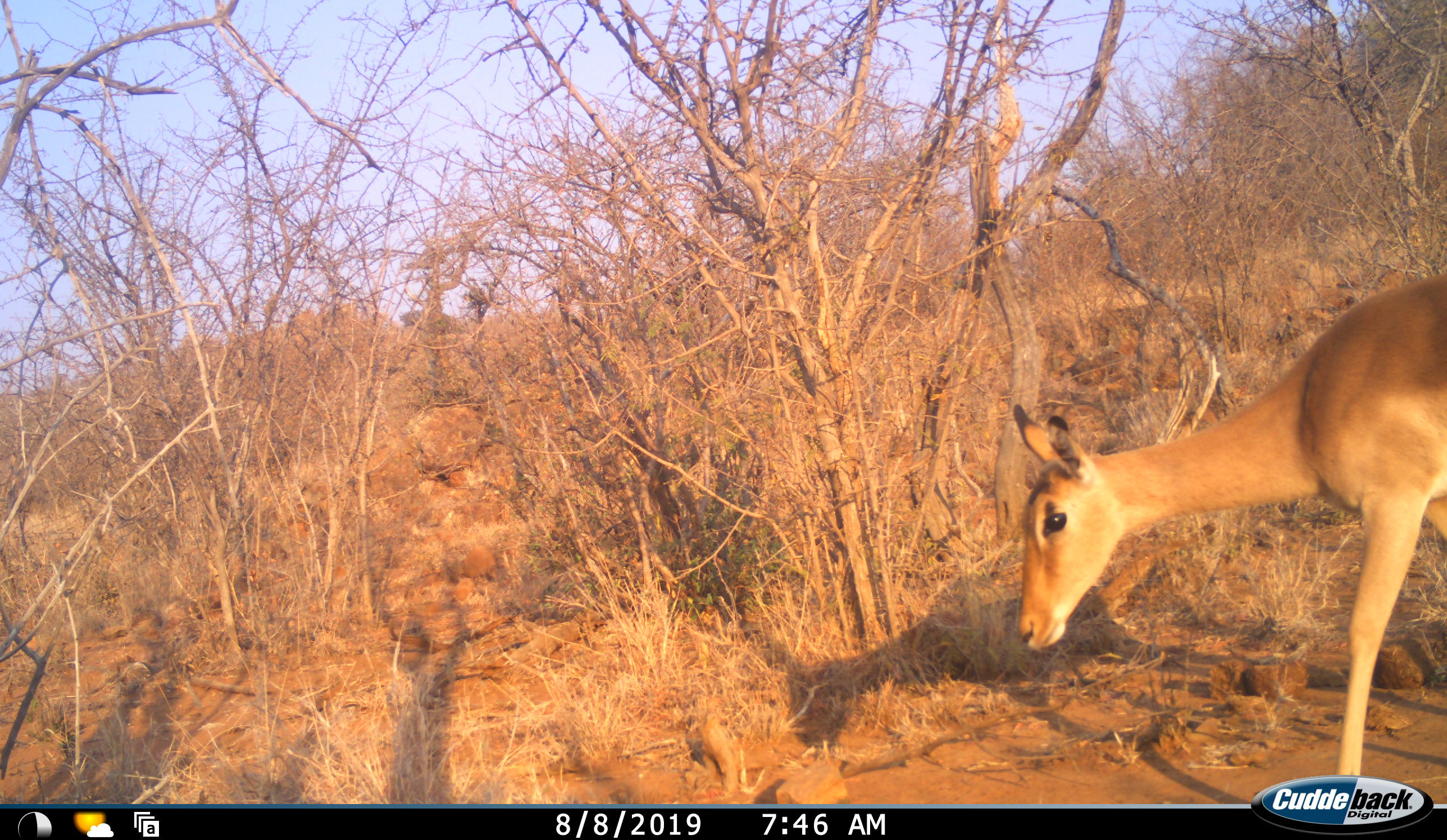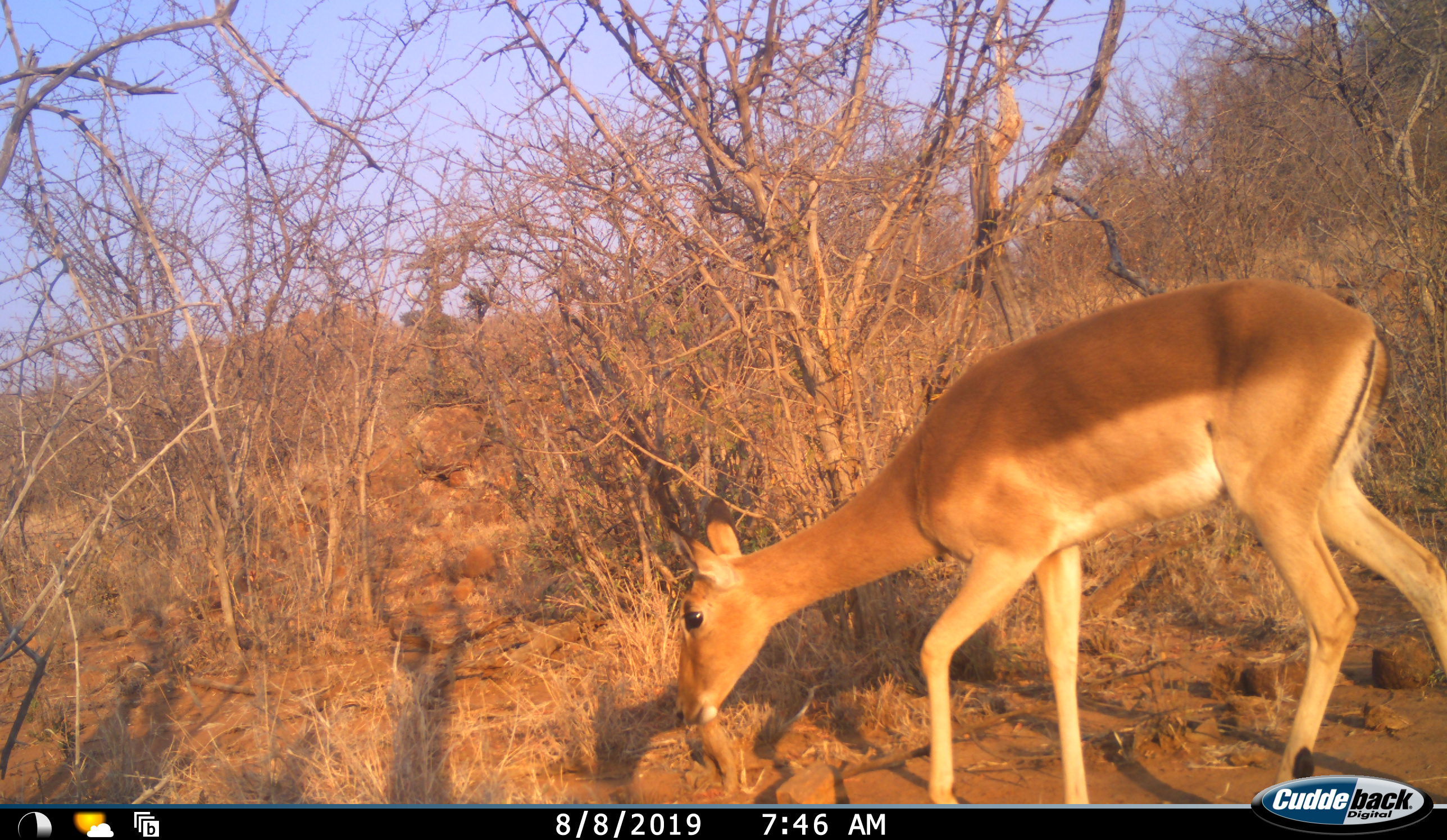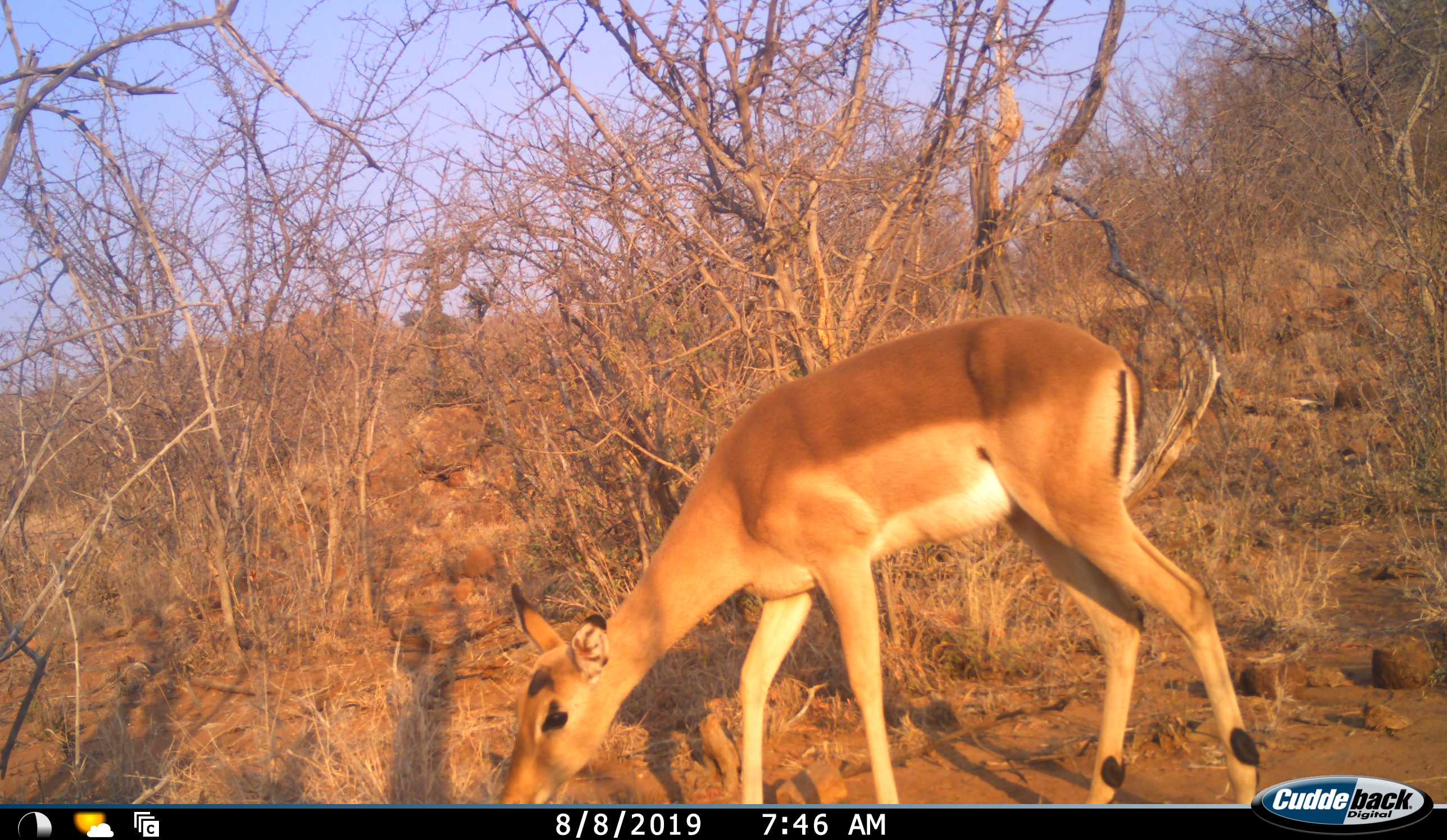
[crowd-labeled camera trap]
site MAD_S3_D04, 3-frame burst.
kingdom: Animalia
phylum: Chordata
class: Mammalia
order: Artiodactyla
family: Bovidae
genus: Aepyceros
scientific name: Aepyceros melampus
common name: impala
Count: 1.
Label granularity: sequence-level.